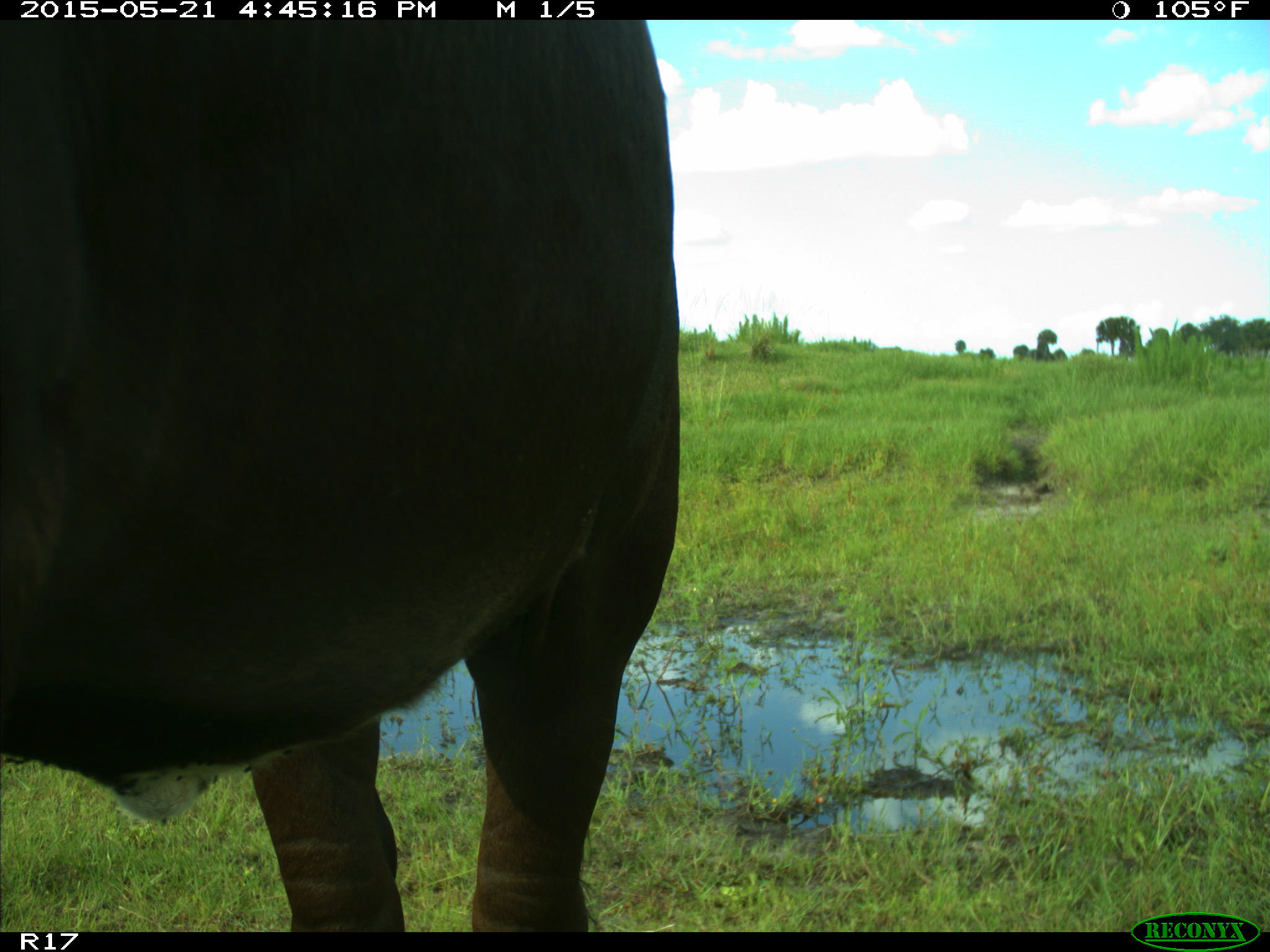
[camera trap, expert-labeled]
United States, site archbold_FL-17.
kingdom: Animalia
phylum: Chordata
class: Mammalia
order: Artiodactyla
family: Bovidae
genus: Bos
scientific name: Bos taurus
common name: domestic cow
Bos taurus (domestic cow).